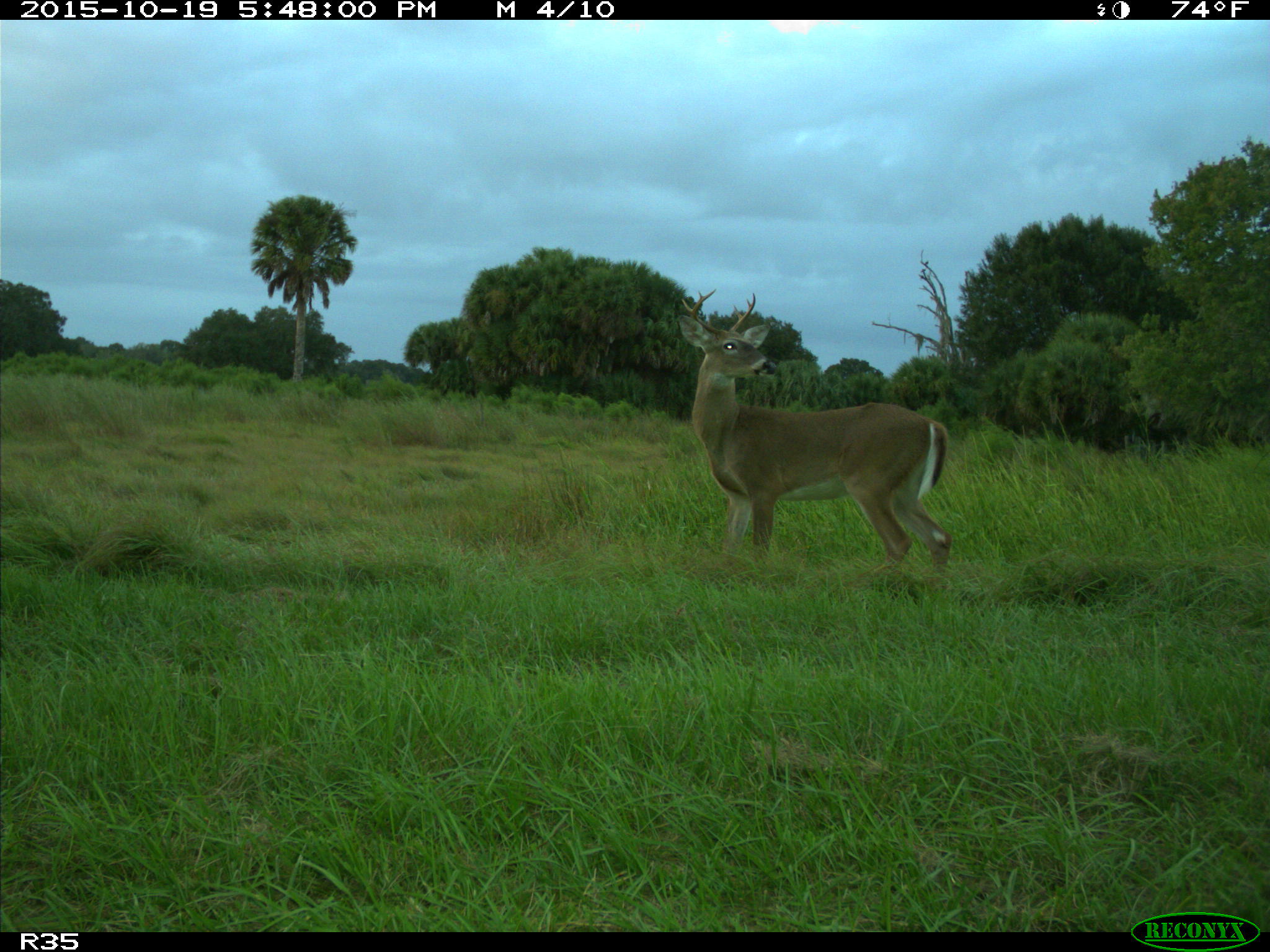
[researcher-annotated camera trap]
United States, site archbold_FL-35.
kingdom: Animalia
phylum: Chordata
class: Mammalia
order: Artiodactyla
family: Cervidae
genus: Odocoileus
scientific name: Odocoileus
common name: deer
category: unidentified deer